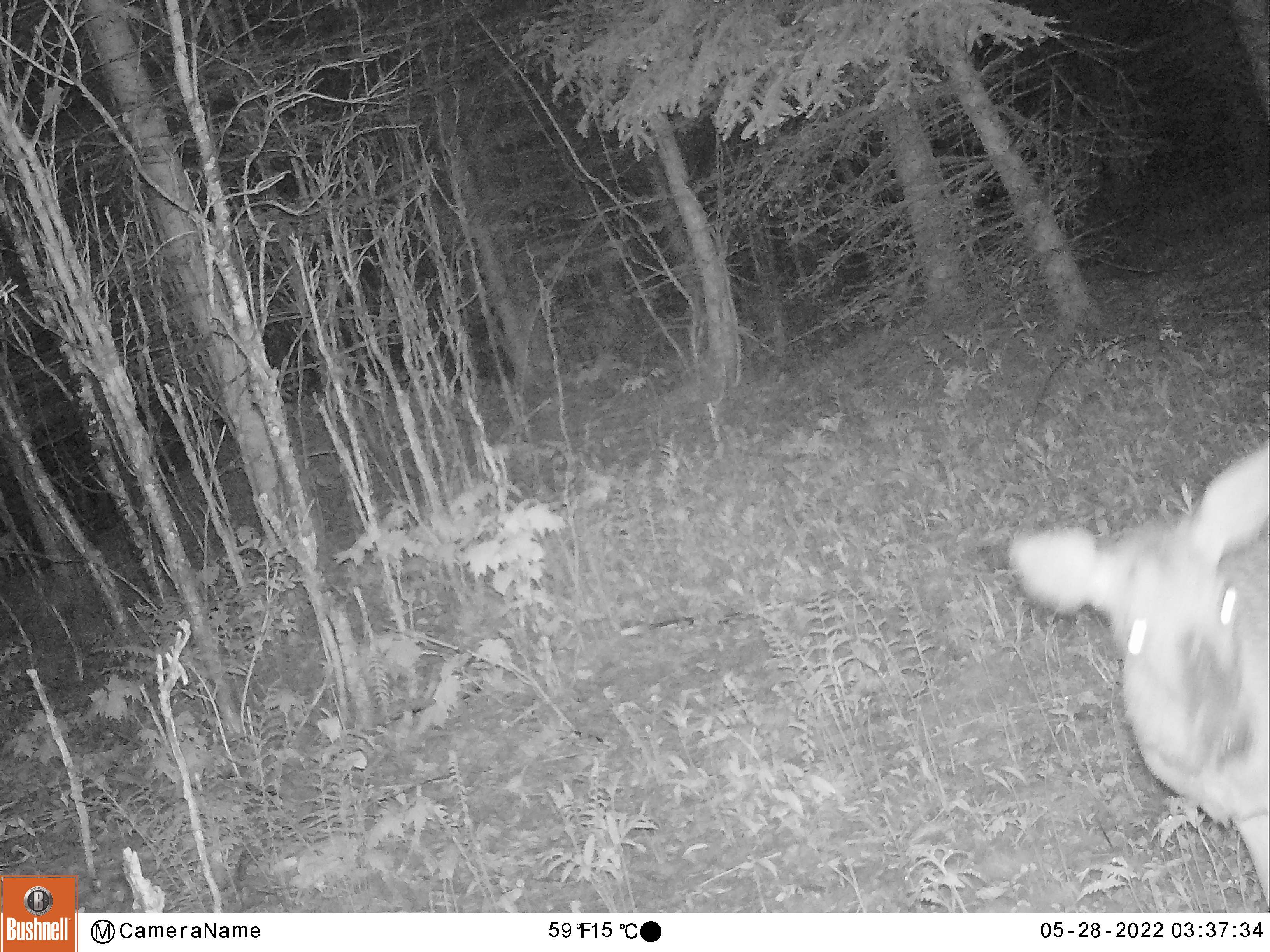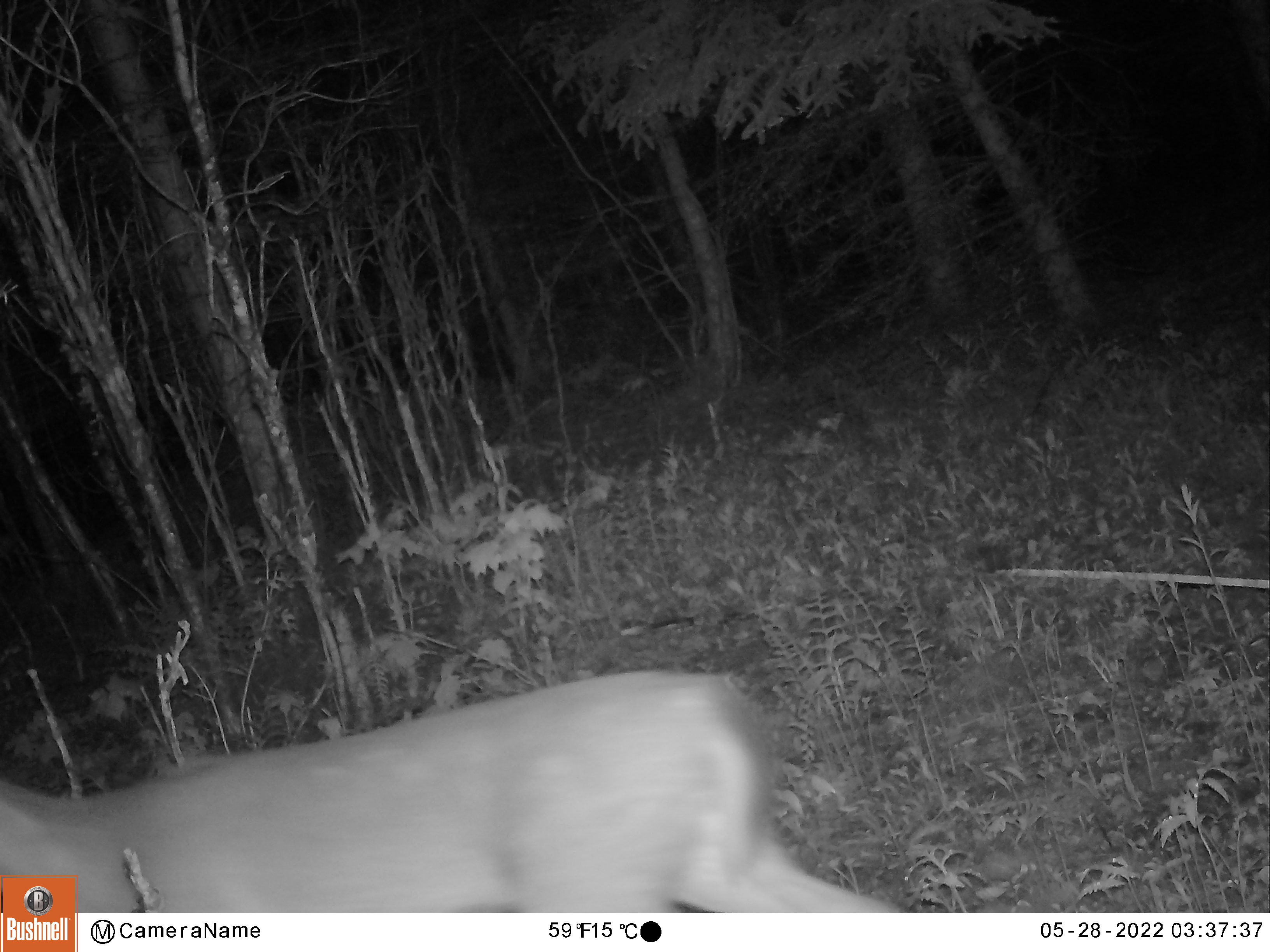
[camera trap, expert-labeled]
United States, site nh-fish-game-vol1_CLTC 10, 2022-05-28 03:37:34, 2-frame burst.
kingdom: Animalia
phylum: Chordata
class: Mammalia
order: Artiodactyla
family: Cervidae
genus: Odocoileus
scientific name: Odocoileus virginianus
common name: white-tailed deer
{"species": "white-tailed deer (Odocoileus virginianus)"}